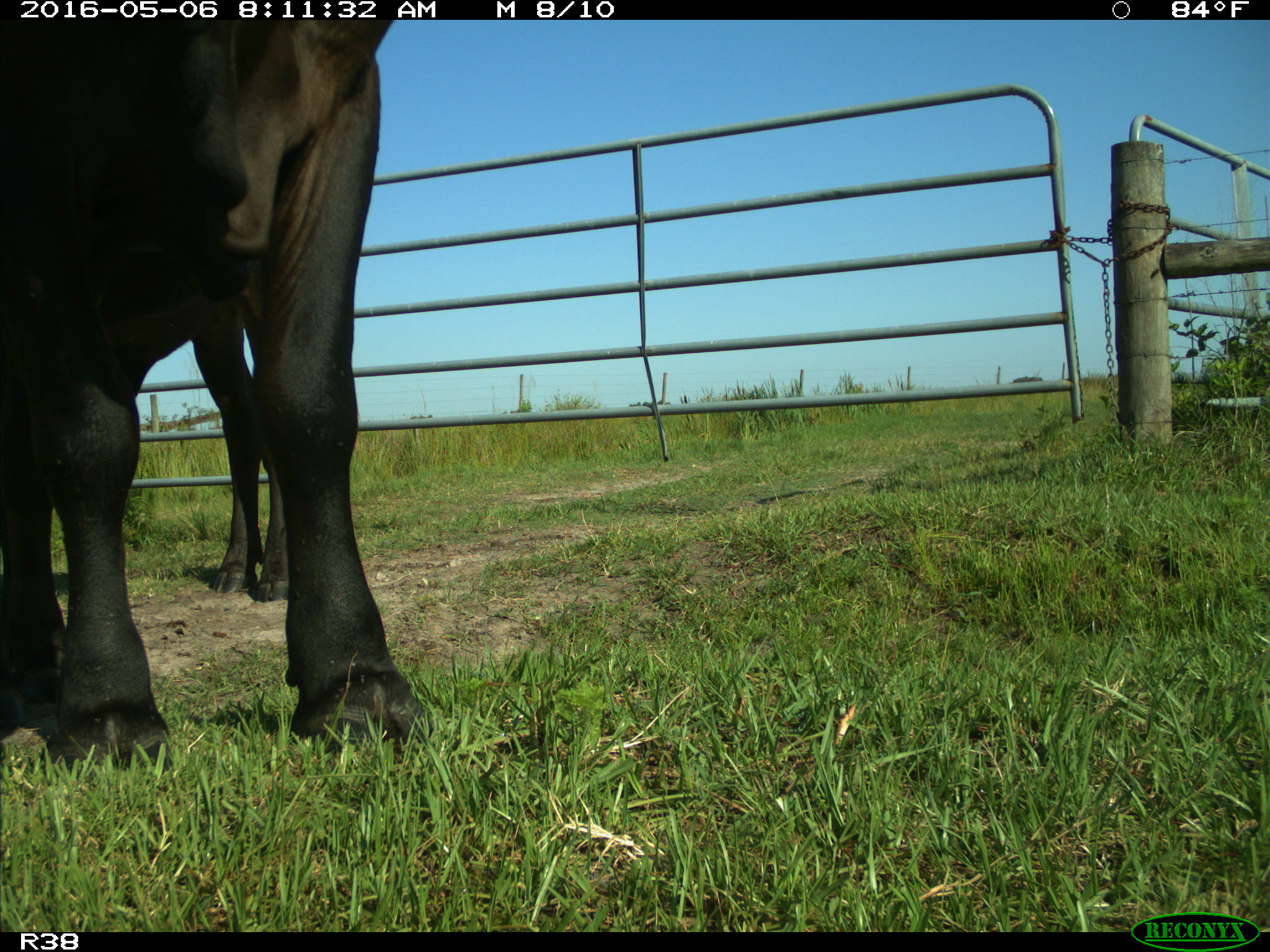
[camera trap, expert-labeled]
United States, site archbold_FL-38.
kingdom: Animalia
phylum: Chordata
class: Mammalia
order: Artiodactyla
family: Bovidae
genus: Bos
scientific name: Bos taurus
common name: domestic cow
Bos taurus (domestic cow).